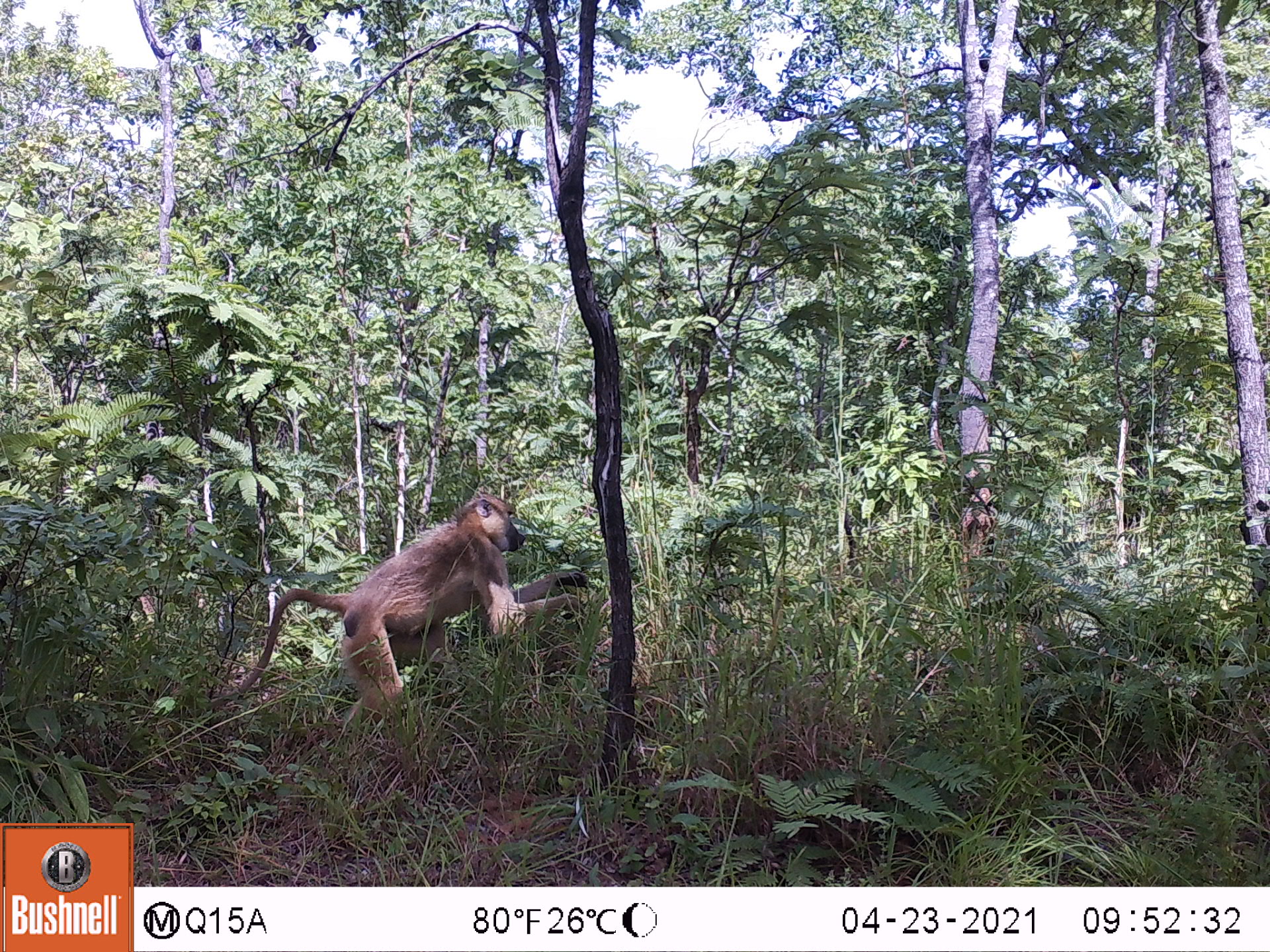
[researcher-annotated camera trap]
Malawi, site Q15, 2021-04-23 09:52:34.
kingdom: Animalia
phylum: Chordata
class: Mammalia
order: Primates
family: Cercopithecidae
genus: Papio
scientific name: Papio cynocephalus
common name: yellow baboon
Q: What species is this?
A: Yellow baboon (Papio cynocephalus).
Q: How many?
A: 1.